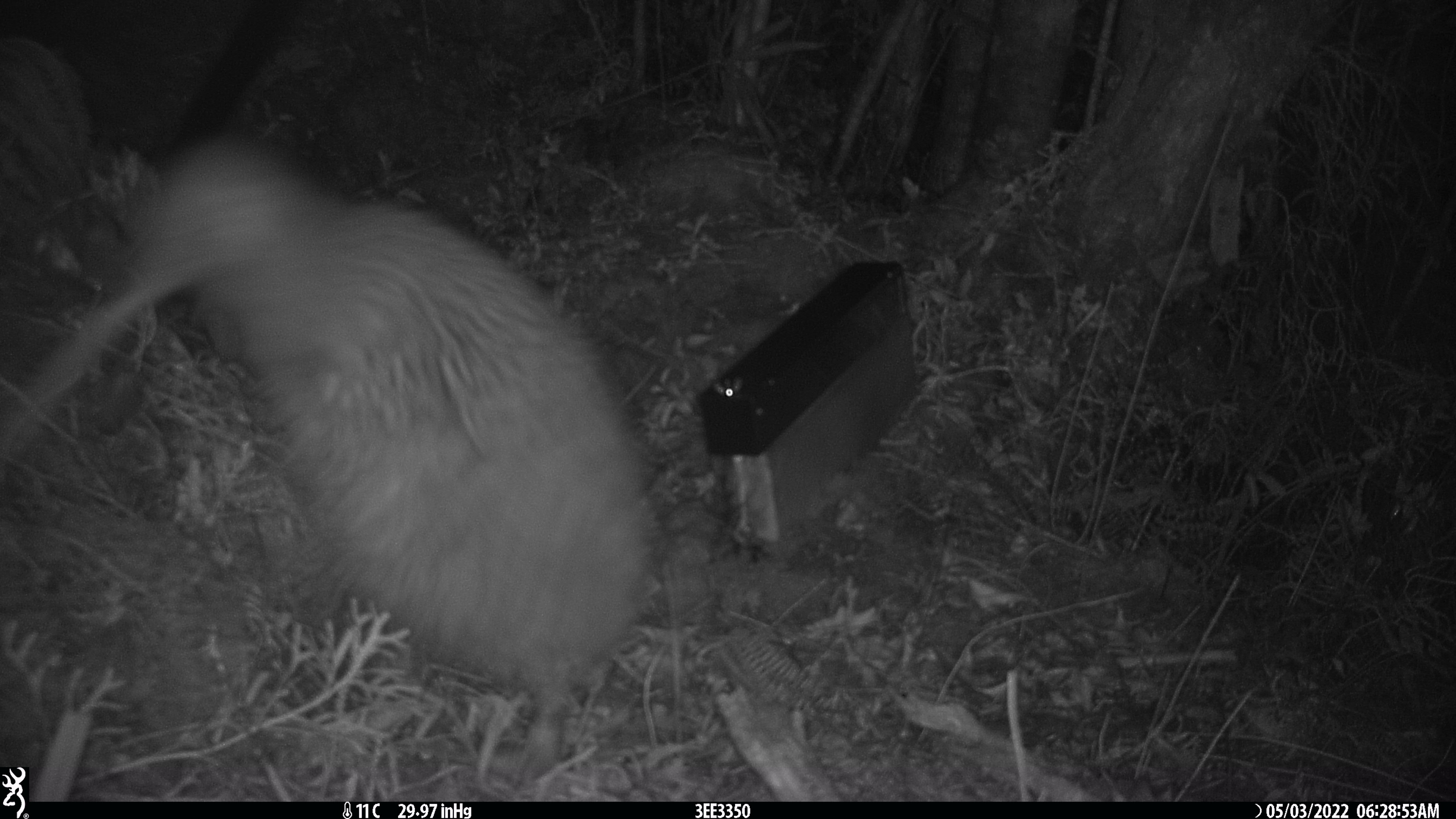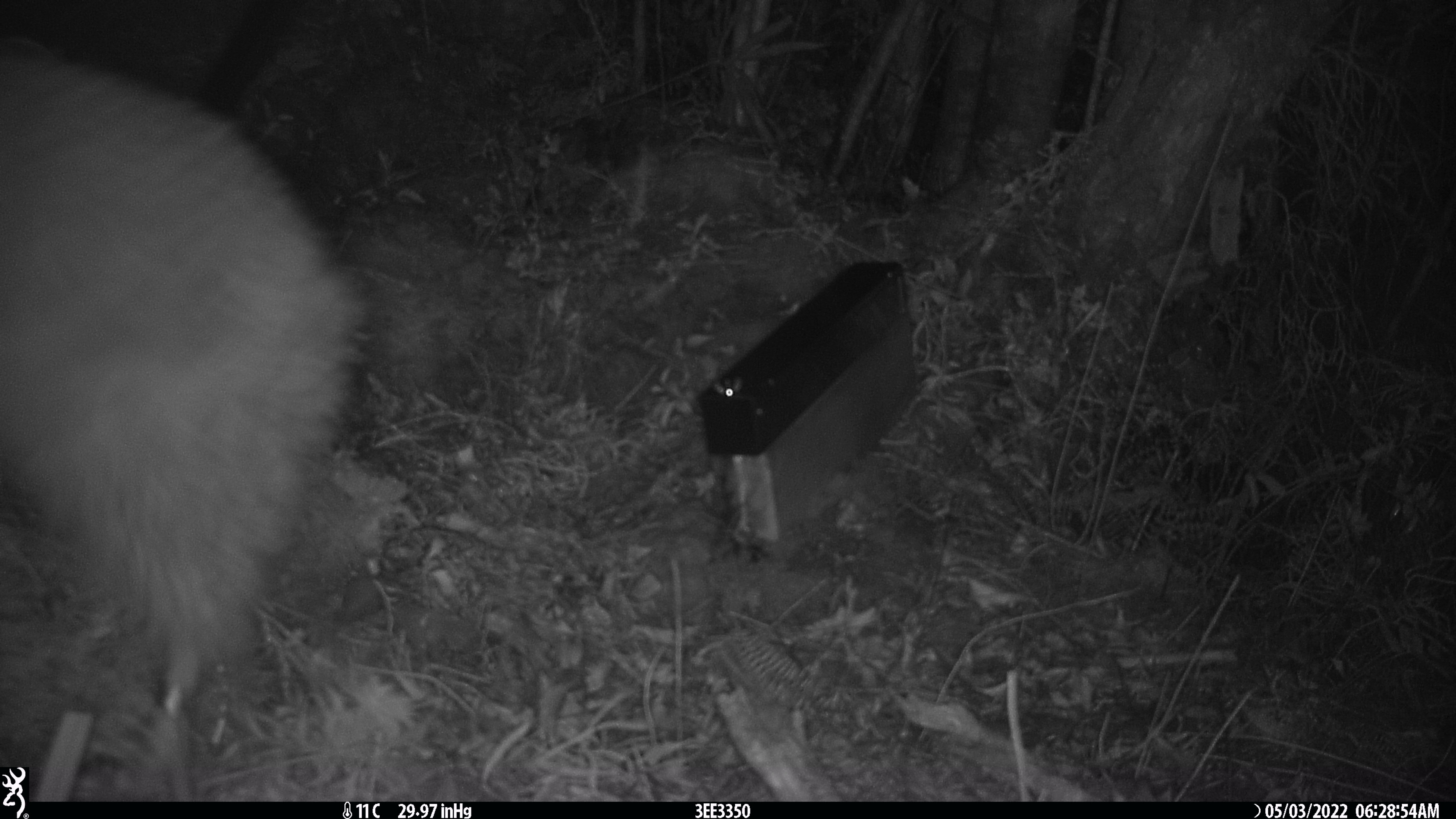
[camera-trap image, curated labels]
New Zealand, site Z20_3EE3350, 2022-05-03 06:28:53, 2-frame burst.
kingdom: Animalia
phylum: Chordata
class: Aves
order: Apterygiformes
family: Apterygidae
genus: Apteryx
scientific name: Apteryx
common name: kiwi